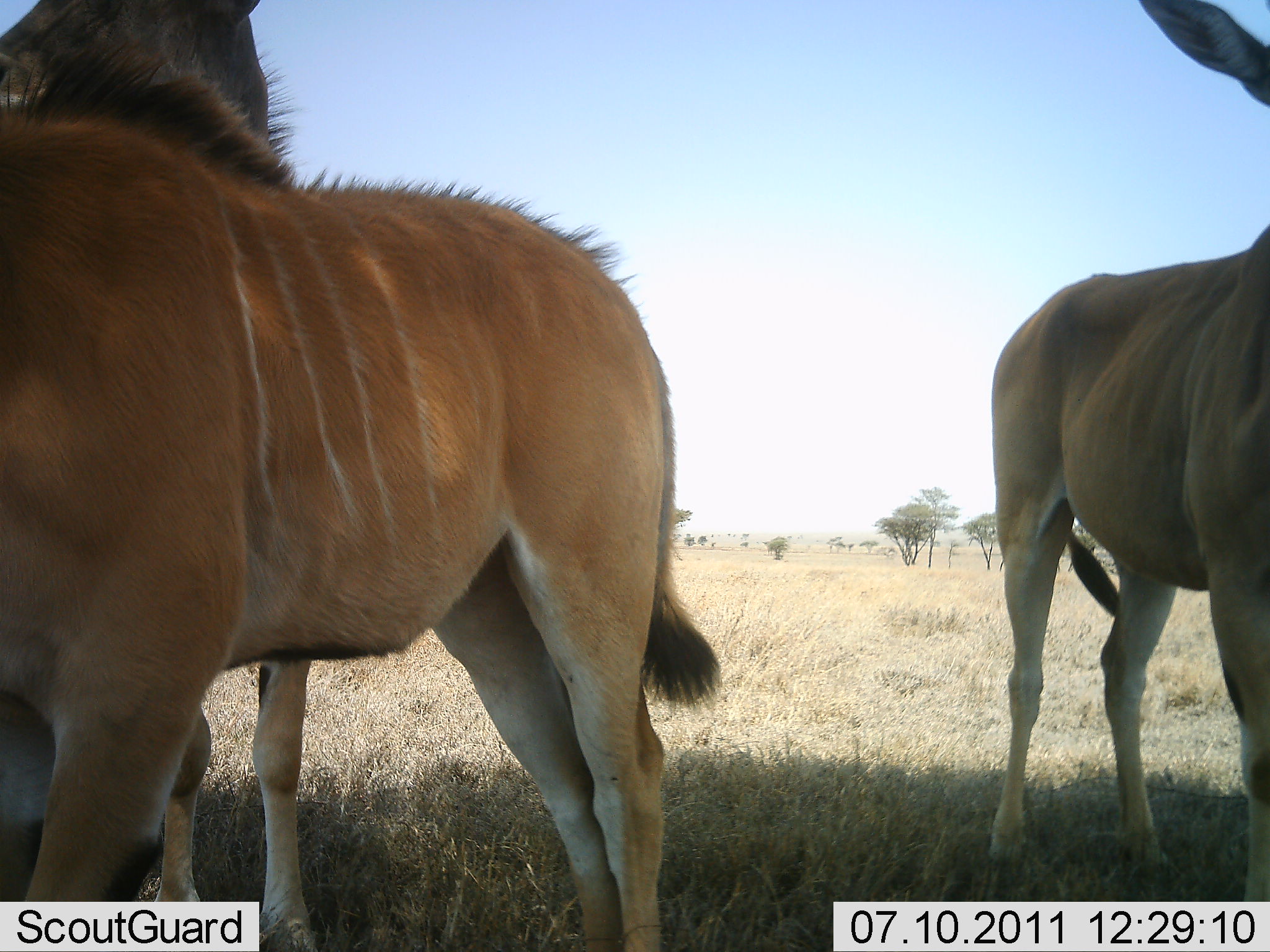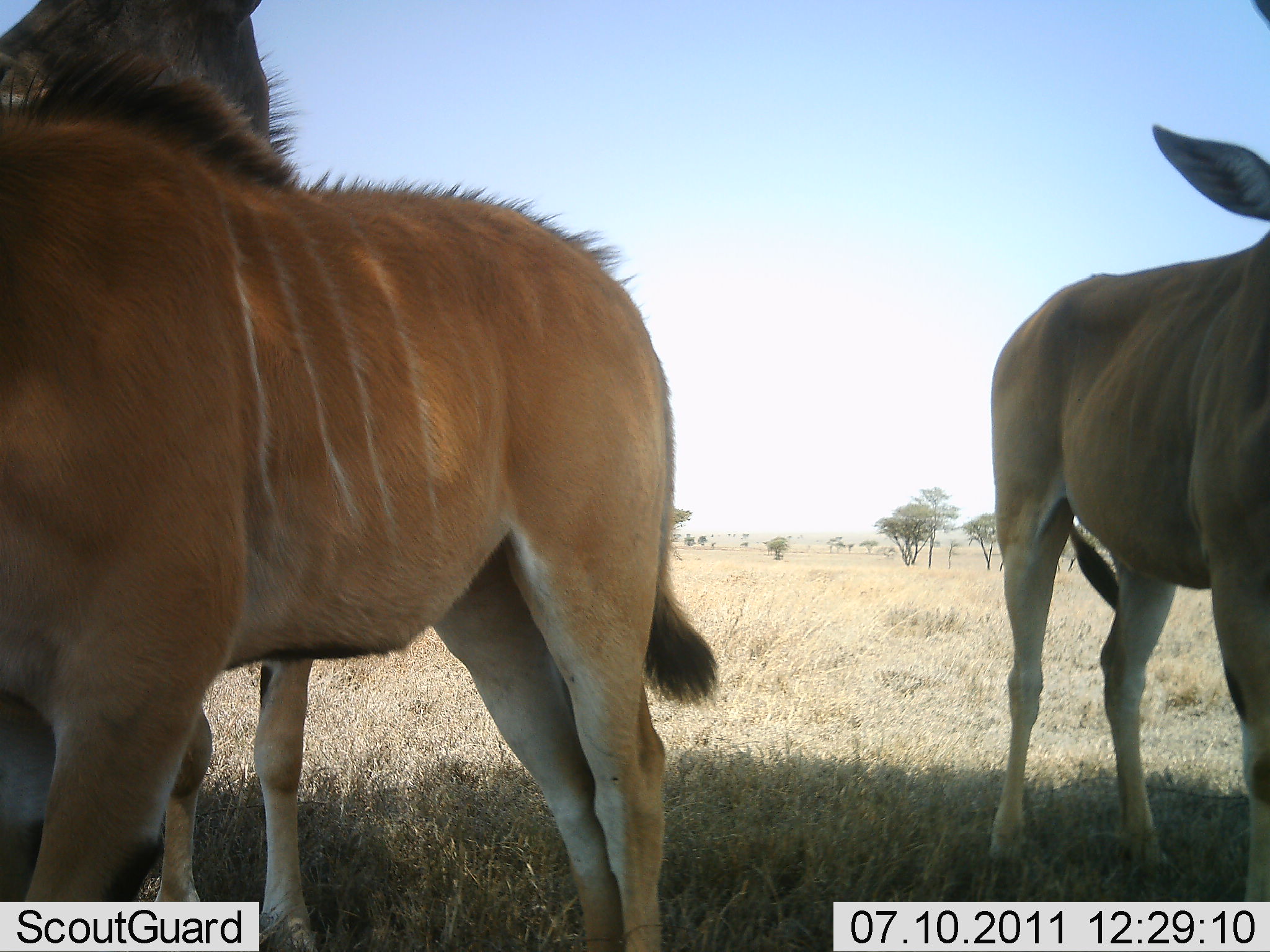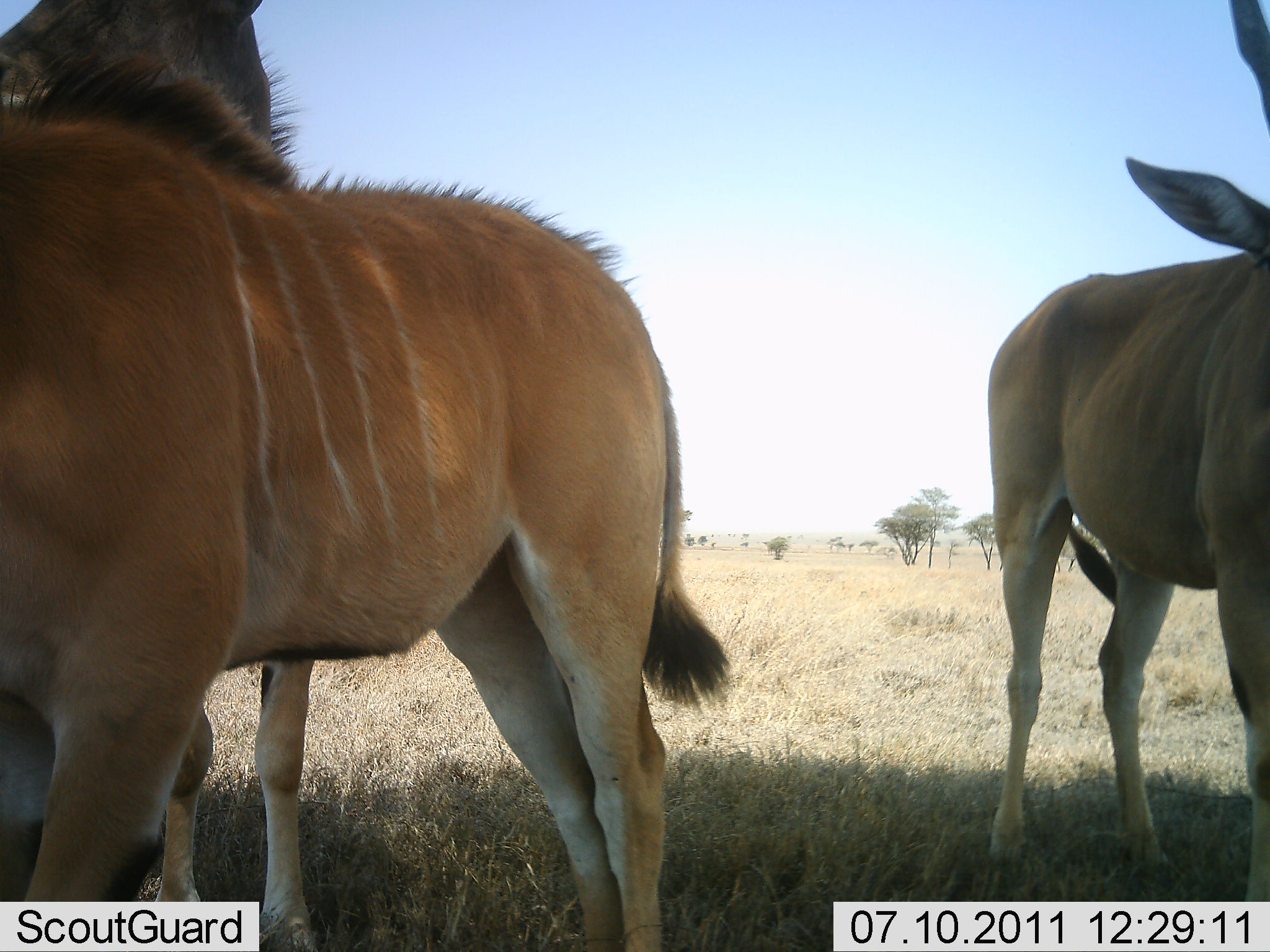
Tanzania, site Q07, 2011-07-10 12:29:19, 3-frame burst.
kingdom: Animalia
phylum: Chordata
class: Mammalia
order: Artiodactyla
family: Bovidae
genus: Tragelaphus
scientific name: Tragelaphus oryx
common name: eland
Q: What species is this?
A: Eland (Tragelaphus oryx).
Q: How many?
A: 3.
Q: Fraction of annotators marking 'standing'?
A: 91%.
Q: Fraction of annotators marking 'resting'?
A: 9%.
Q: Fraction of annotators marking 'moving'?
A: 0%.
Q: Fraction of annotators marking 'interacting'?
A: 9%.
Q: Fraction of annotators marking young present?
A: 9%.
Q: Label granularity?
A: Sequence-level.